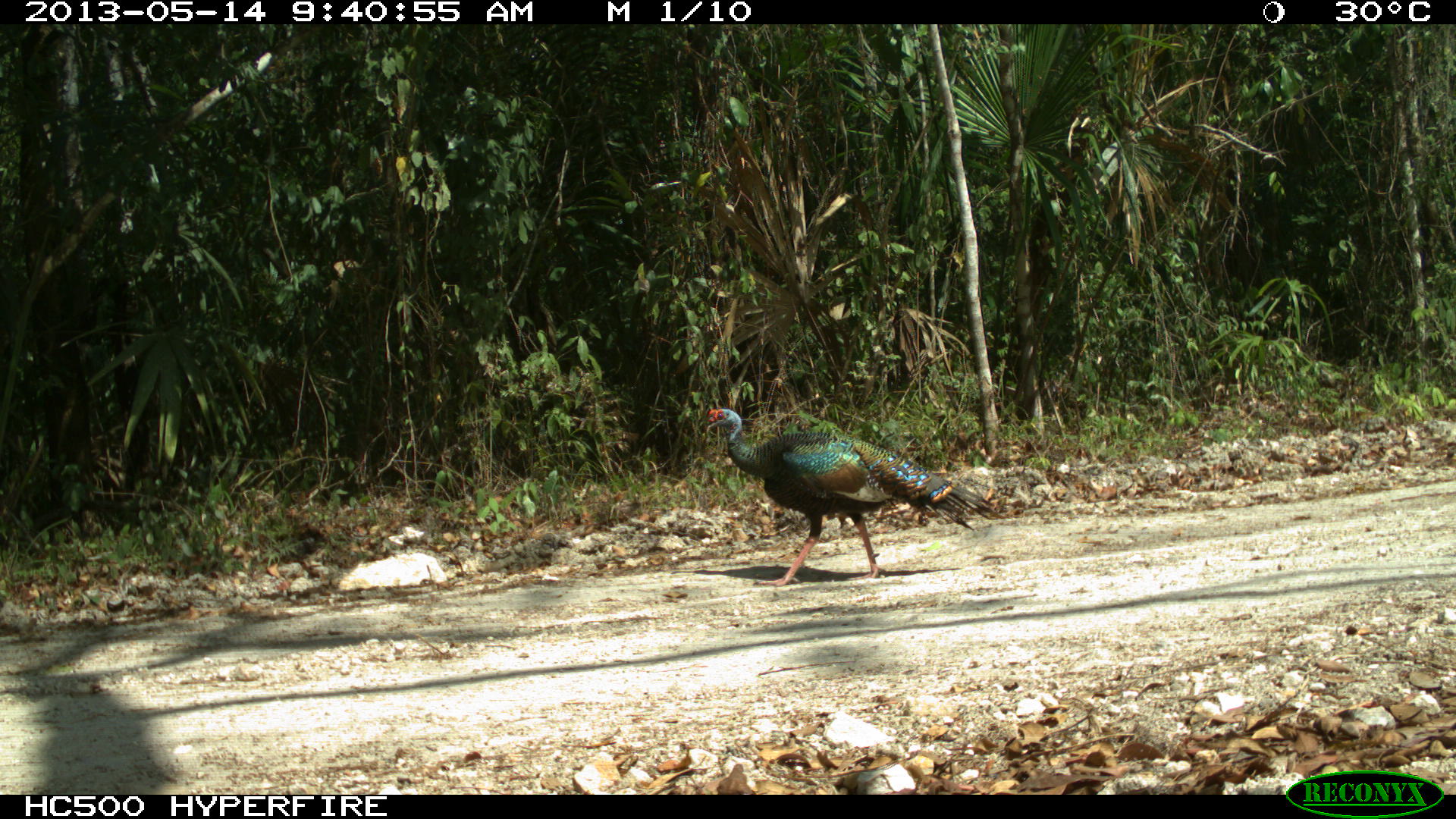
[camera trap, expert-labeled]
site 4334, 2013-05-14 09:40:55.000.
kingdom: Animalia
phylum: Chordata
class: Aves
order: Galliformes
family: Phasianidae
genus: Meleagris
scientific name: Meleagris ocellata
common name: ocellated turkey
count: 1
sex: male